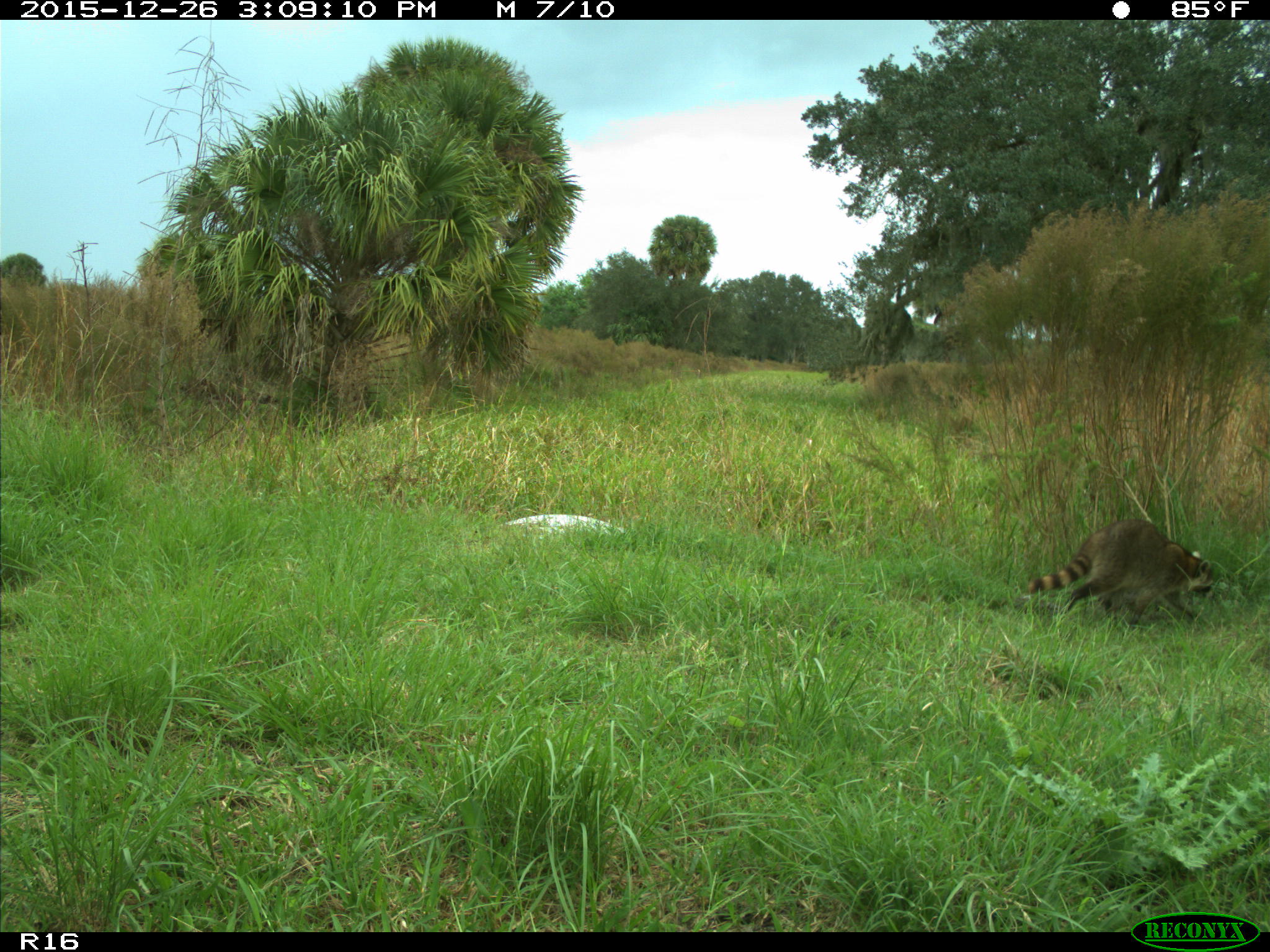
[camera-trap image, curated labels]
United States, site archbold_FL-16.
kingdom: Animalia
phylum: Chordata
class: Mammalia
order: Carnivora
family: Procyonidae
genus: Procyon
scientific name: Procyon lotor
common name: common raccoon